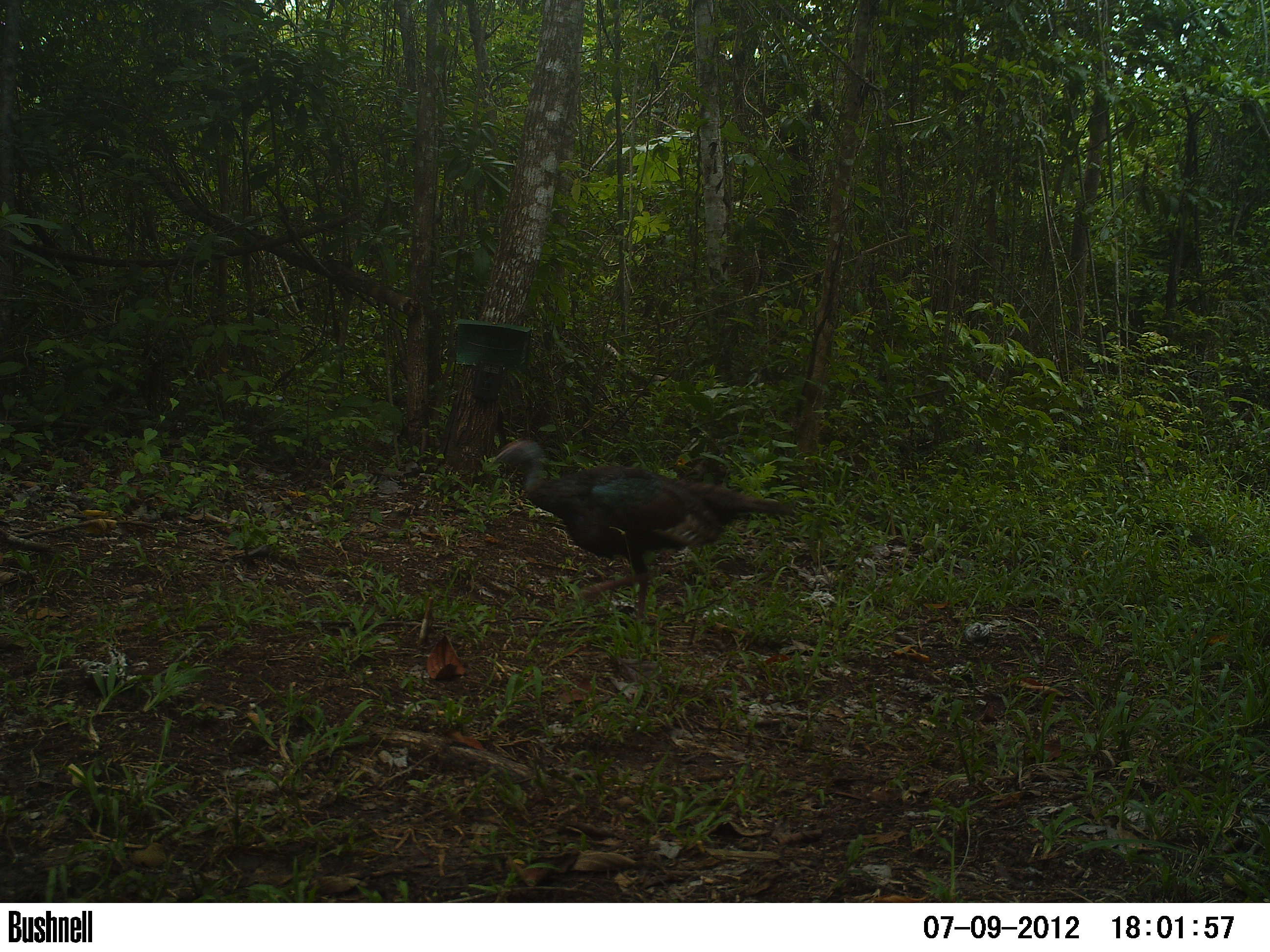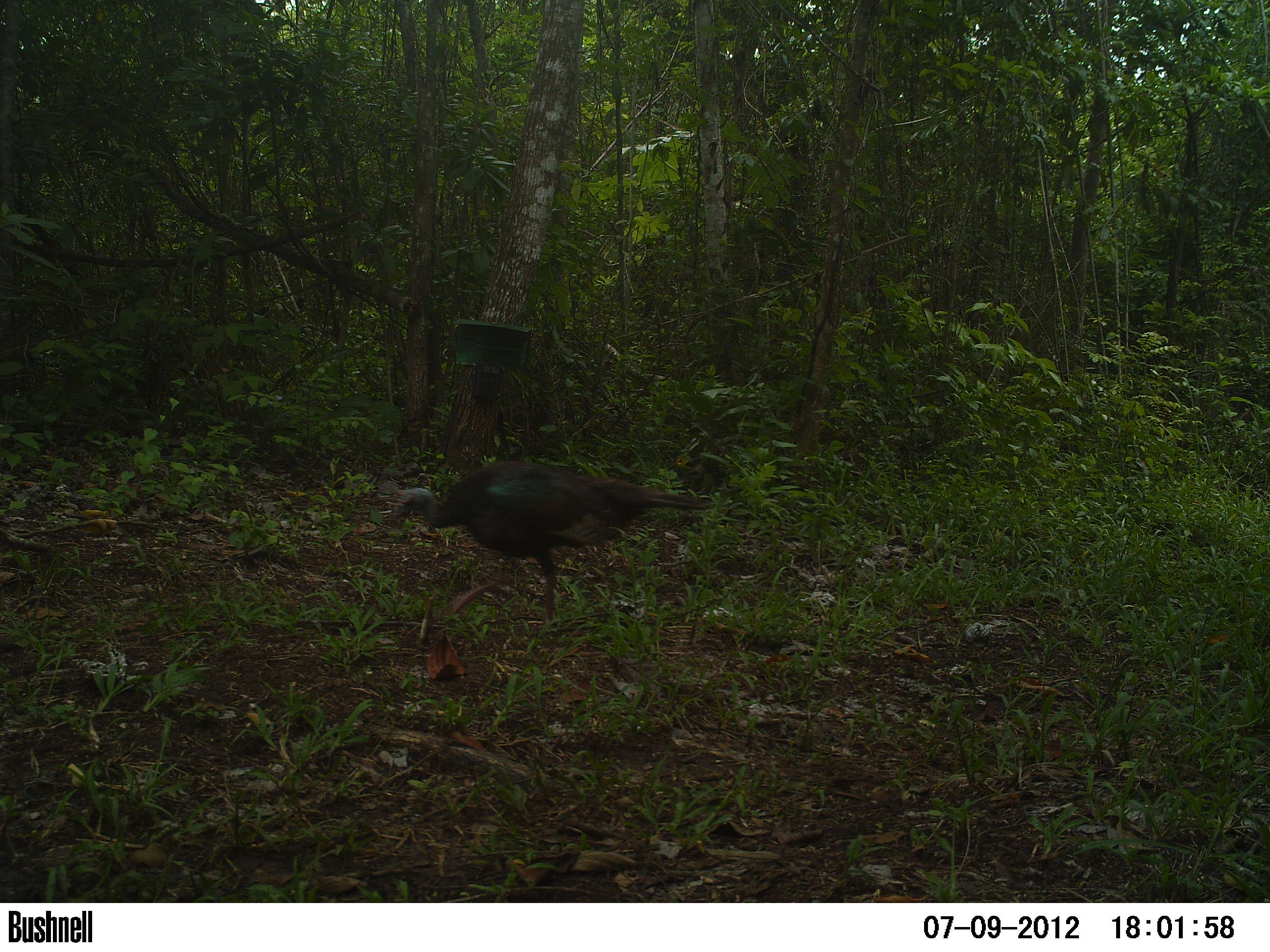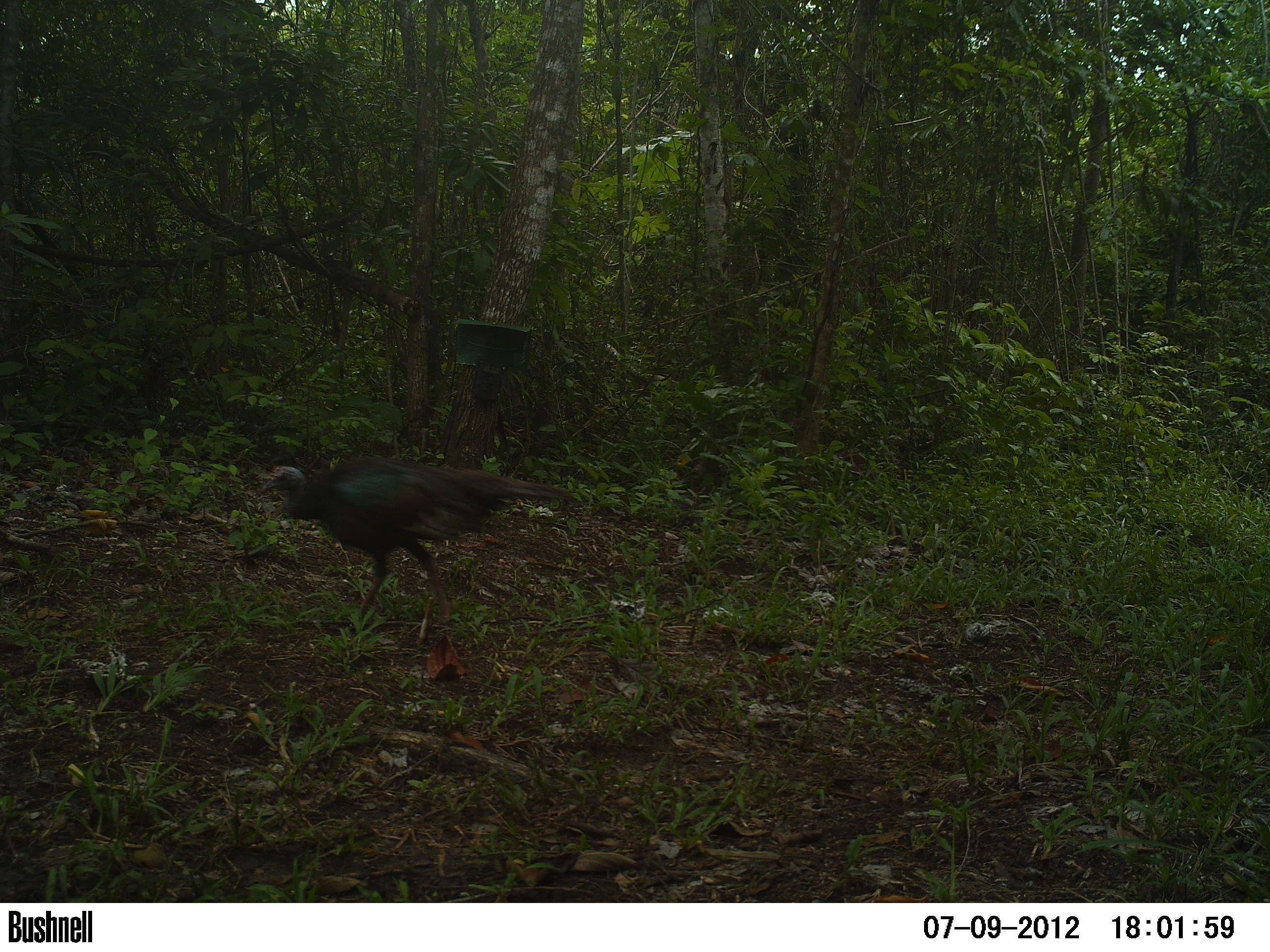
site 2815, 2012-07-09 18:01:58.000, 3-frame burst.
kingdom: Animalia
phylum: Chordata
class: Aves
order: Galliformes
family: Phasianidae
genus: Meleagris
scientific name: Meleagris ocellata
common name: ocellated turkey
Meleagris ocellata (ocellated turkey), count 2, age adult.